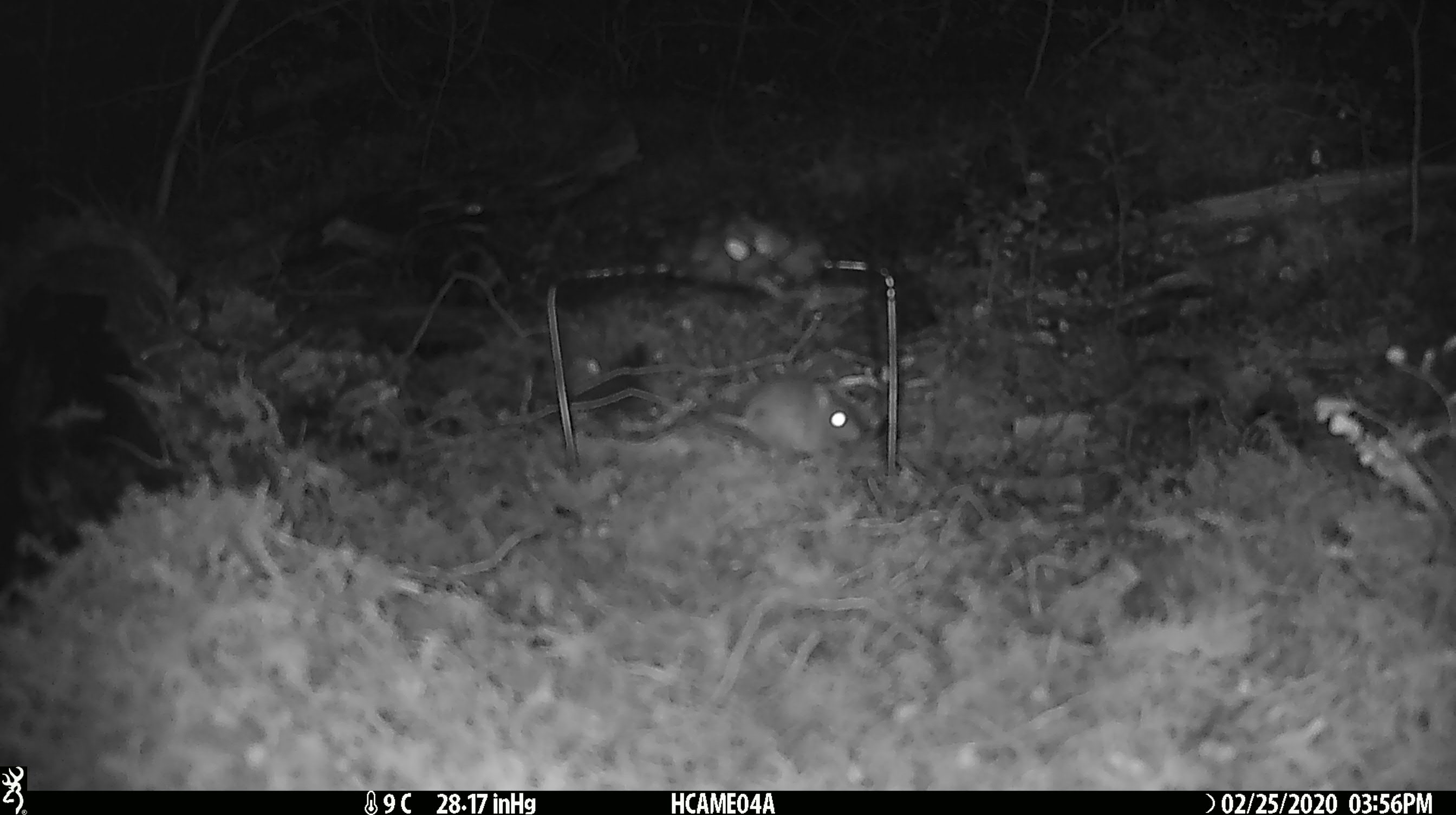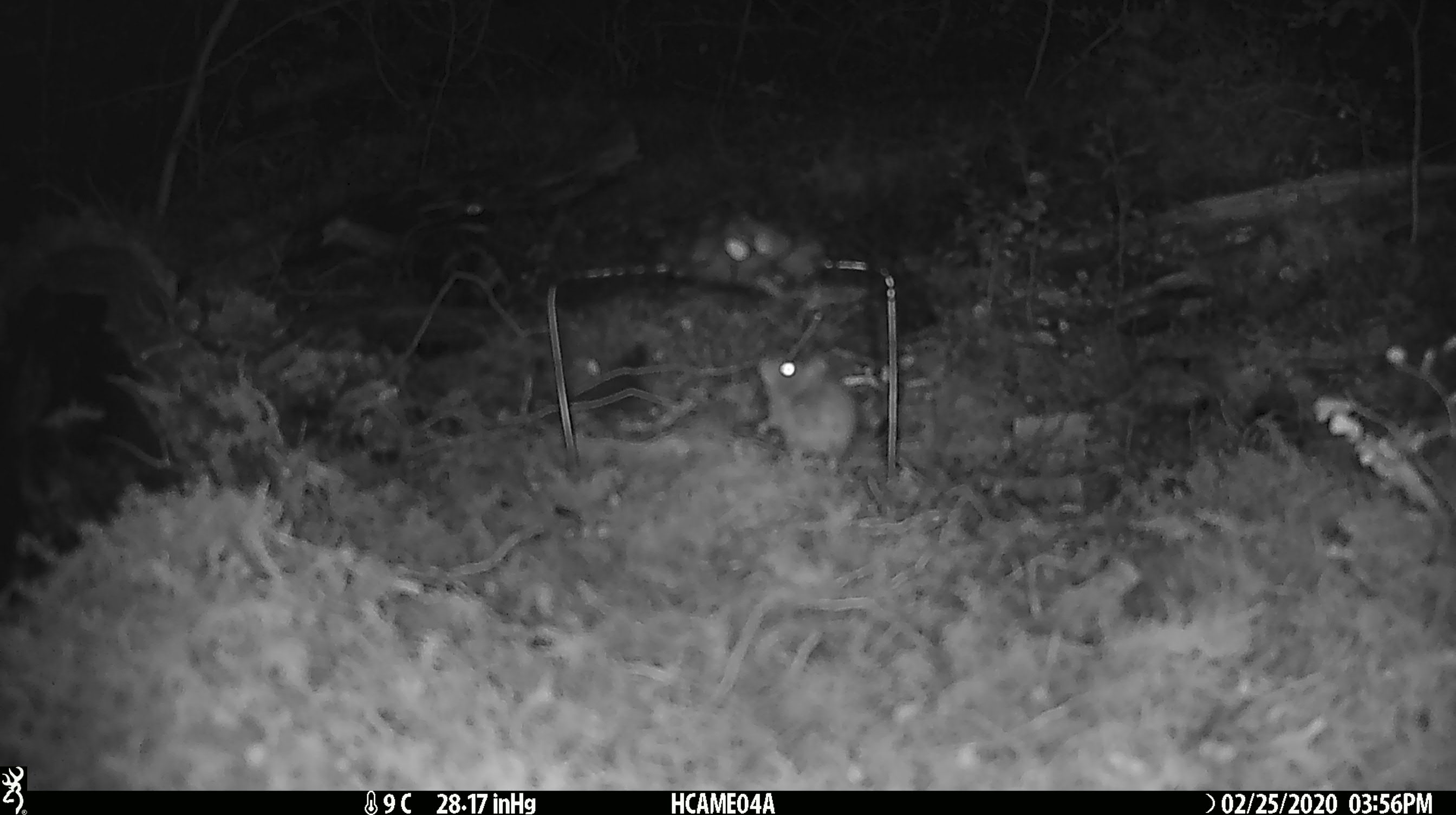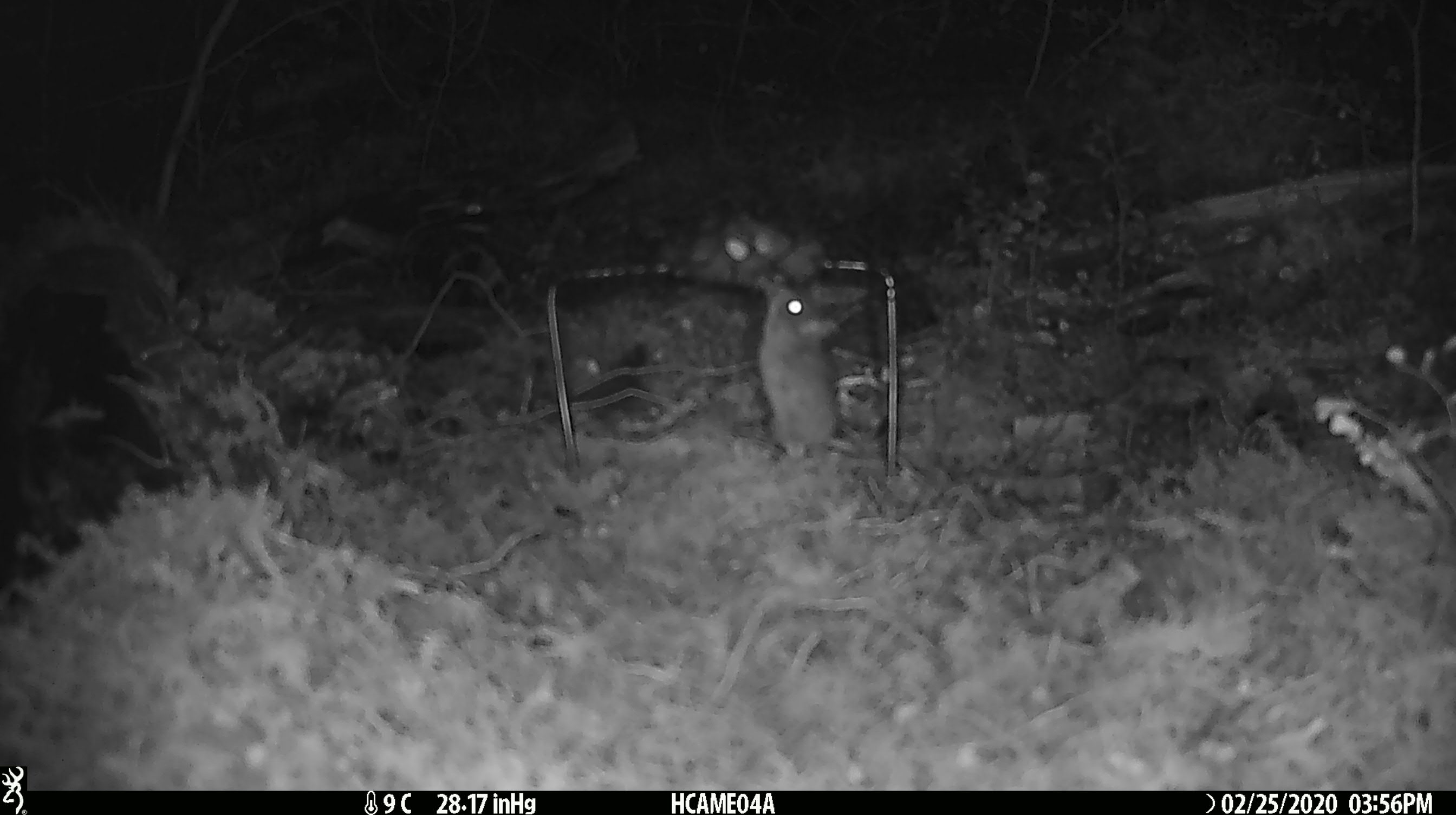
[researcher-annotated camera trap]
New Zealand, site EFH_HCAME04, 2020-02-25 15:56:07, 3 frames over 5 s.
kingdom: Animalia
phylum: Chordata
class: Mammalia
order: Rodentia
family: Muridae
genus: Mus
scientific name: Mus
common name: mouse